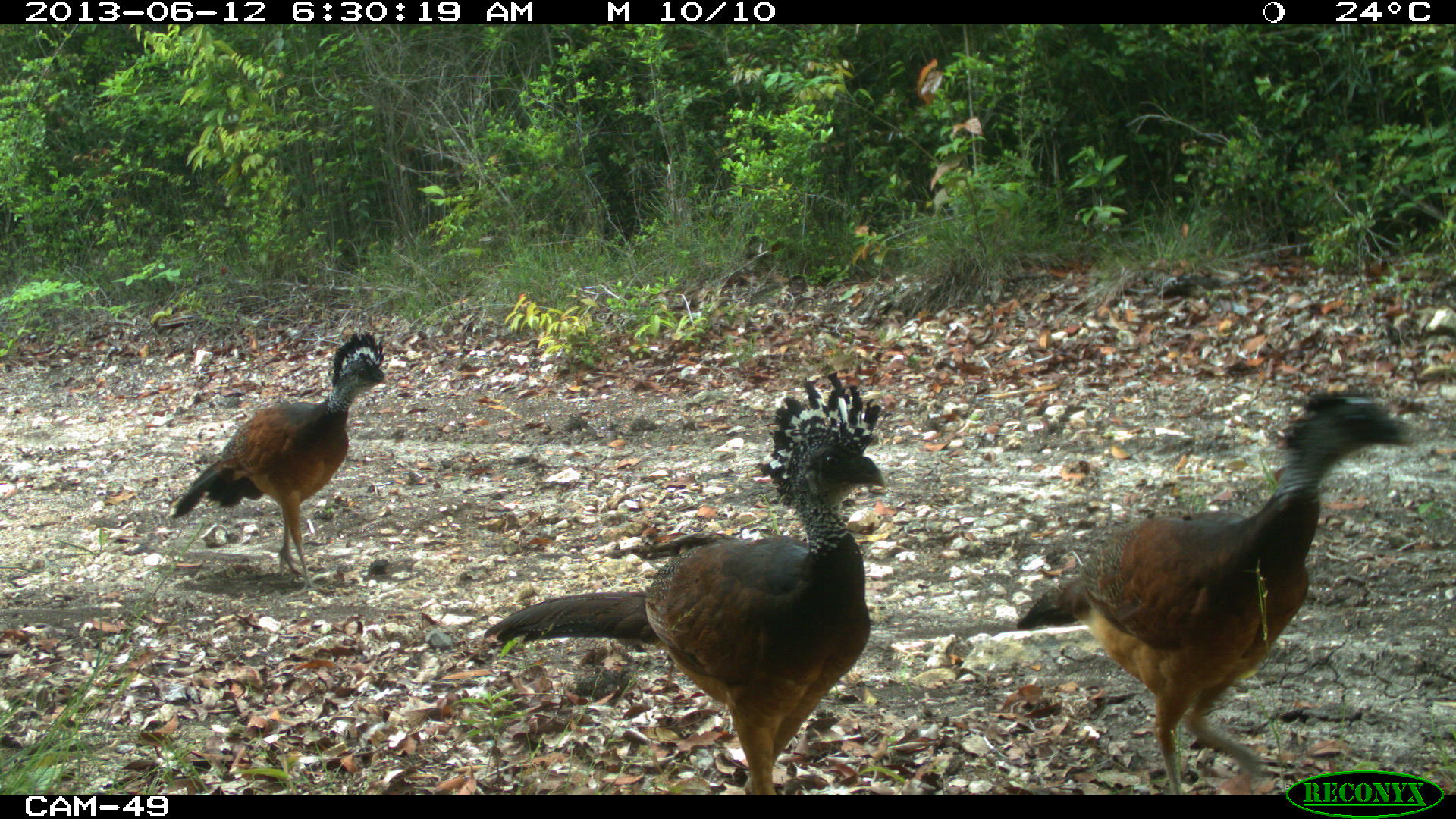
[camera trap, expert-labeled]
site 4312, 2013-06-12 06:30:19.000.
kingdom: Animalia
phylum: Chordata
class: Aves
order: Galliformes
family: Cracidae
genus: Crax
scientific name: Crax rubra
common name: great curassow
Crax rubra (great curassow), count 3.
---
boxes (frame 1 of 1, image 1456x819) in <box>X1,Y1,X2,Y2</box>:
crax rubra: <box>481,369,889,794</box>; <box>1014,386,1417,794</box>; <box>165,327,390,598</box>